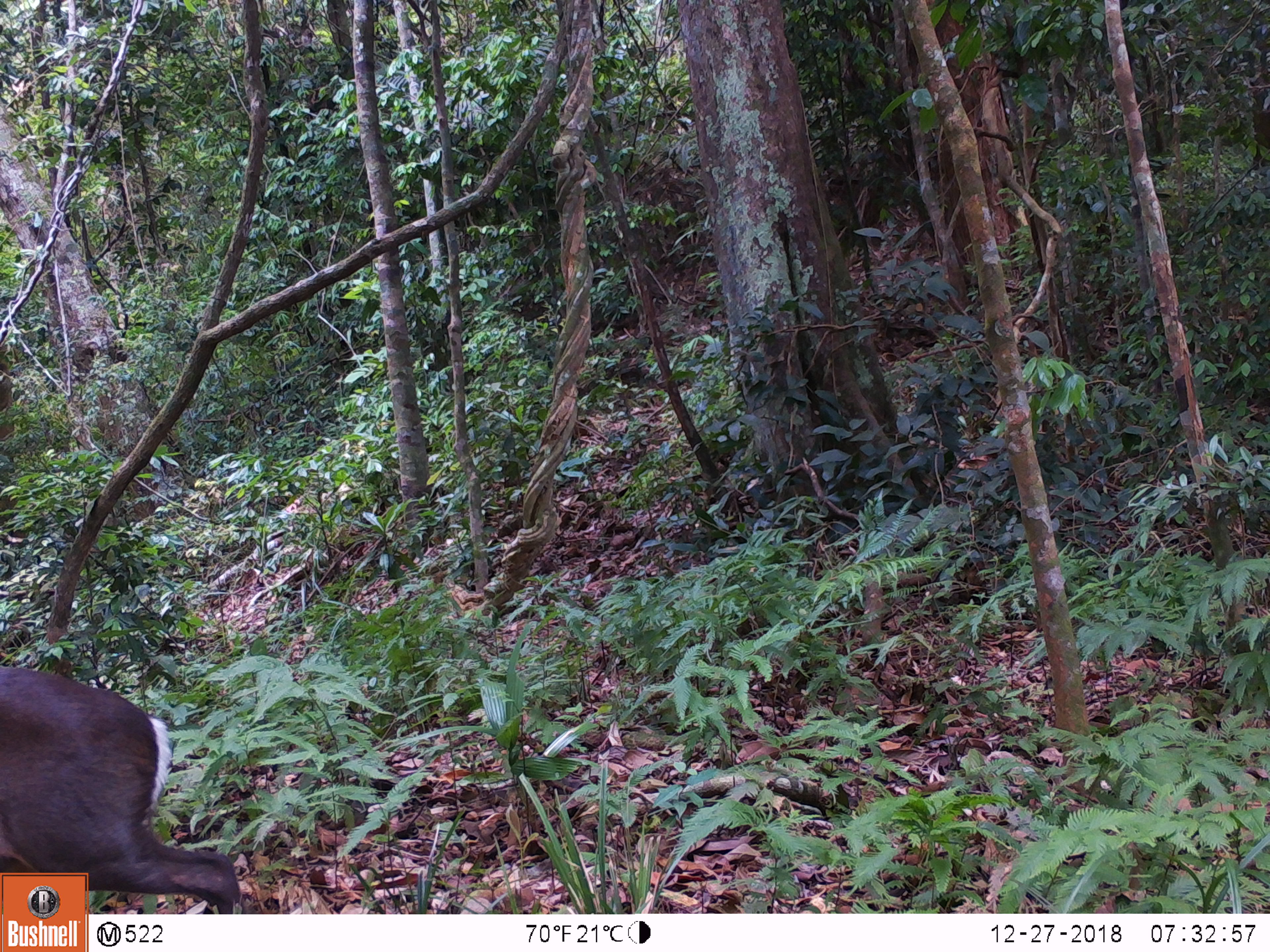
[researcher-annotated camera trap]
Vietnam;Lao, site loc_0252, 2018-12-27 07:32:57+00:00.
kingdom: Animalia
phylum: Chordata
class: Mammalia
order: Artiodactyla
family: Cervidae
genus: Muntiacus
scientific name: Muntiacus rooseveltorum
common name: roosevelt's muntjac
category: roosevelts muntjac group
Roosevelts muntjac group (roosevelt's muntjac) (Muntiacus rooseveltorum). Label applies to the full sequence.